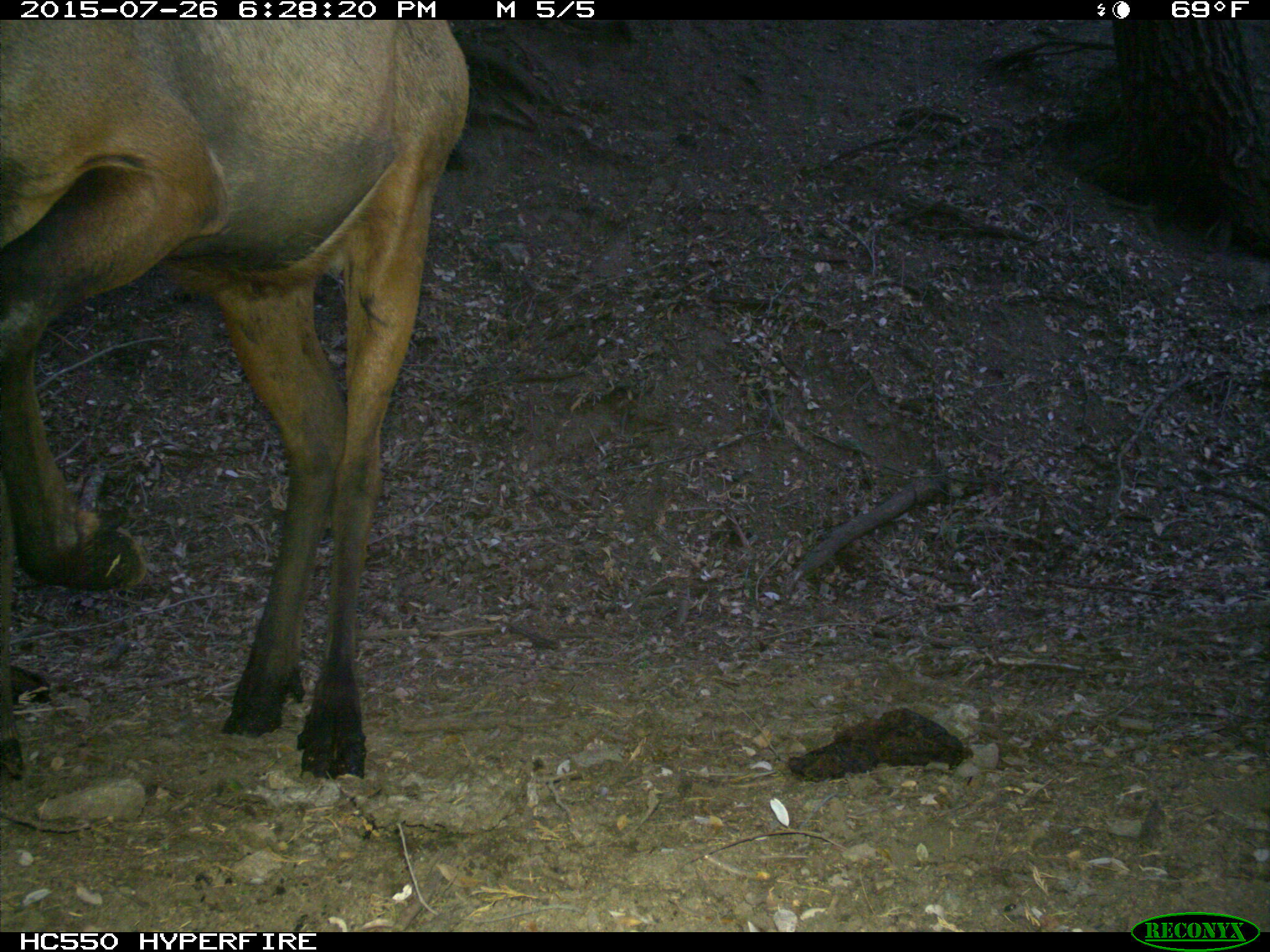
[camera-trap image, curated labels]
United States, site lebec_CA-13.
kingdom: Animalia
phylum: Chordata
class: Mammalia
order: Artiodactyla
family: Cervidae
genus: Cervus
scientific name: Cervus canadensis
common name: elk